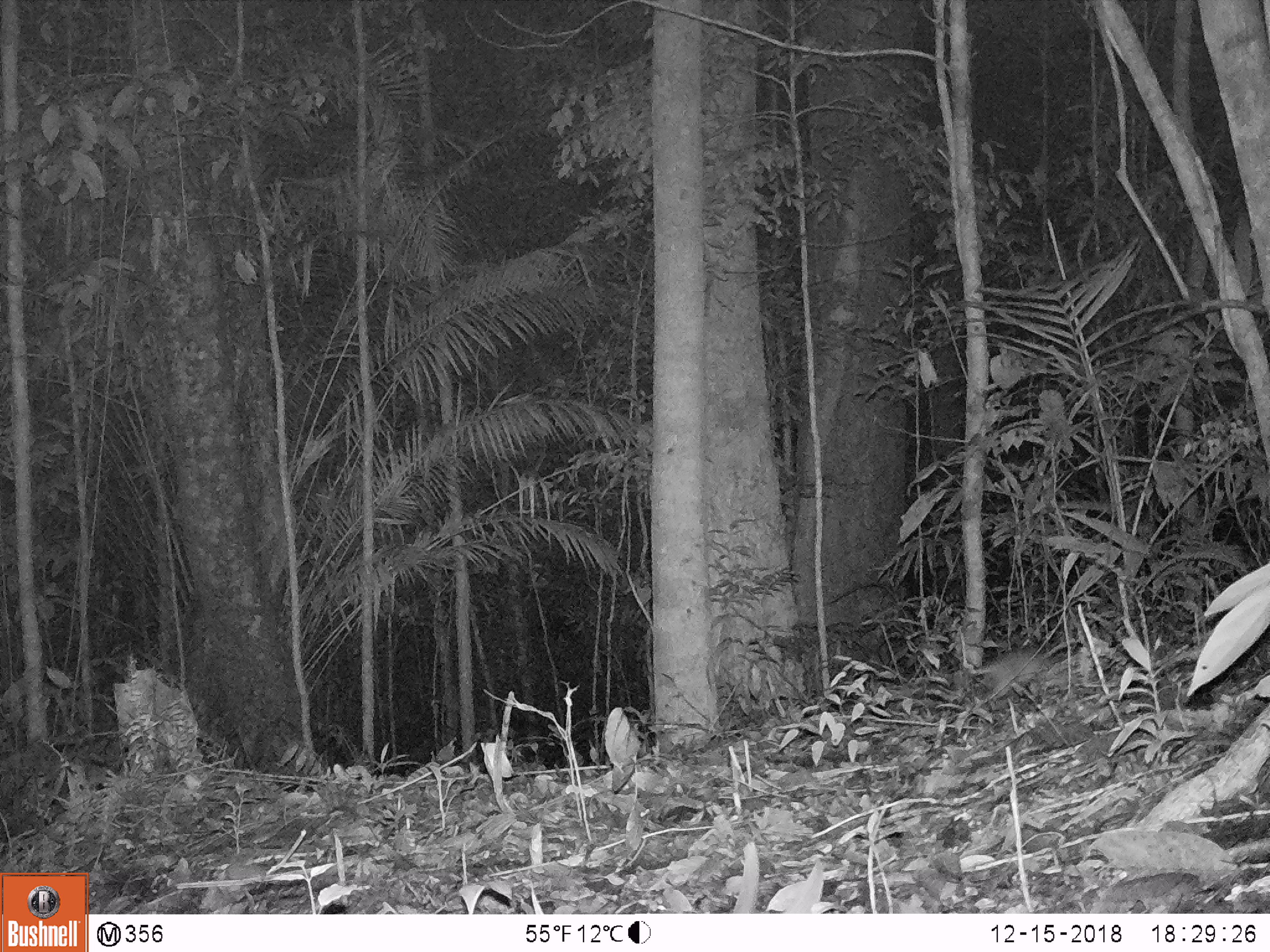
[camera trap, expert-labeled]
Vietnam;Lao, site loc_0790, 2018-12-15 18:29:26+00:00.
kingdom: Animalia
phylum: Chordata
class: Mammalia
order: Rodentia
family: Muridae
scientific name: Muridae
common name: old-world mice and rats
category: unidentified murid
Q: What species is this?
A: Unidentified murid (old-world mice and rats) (Muridae).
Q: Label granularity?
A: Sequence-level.